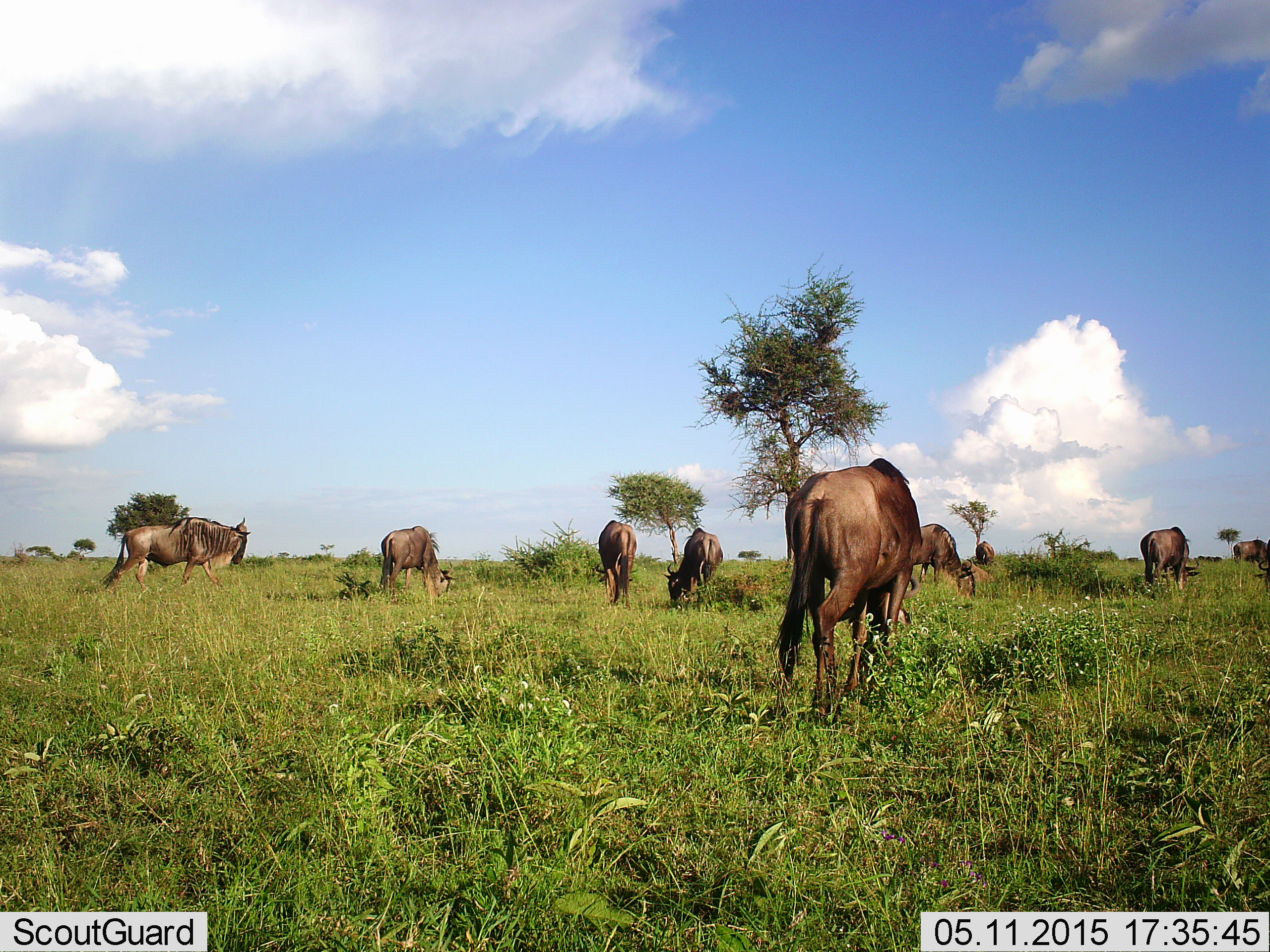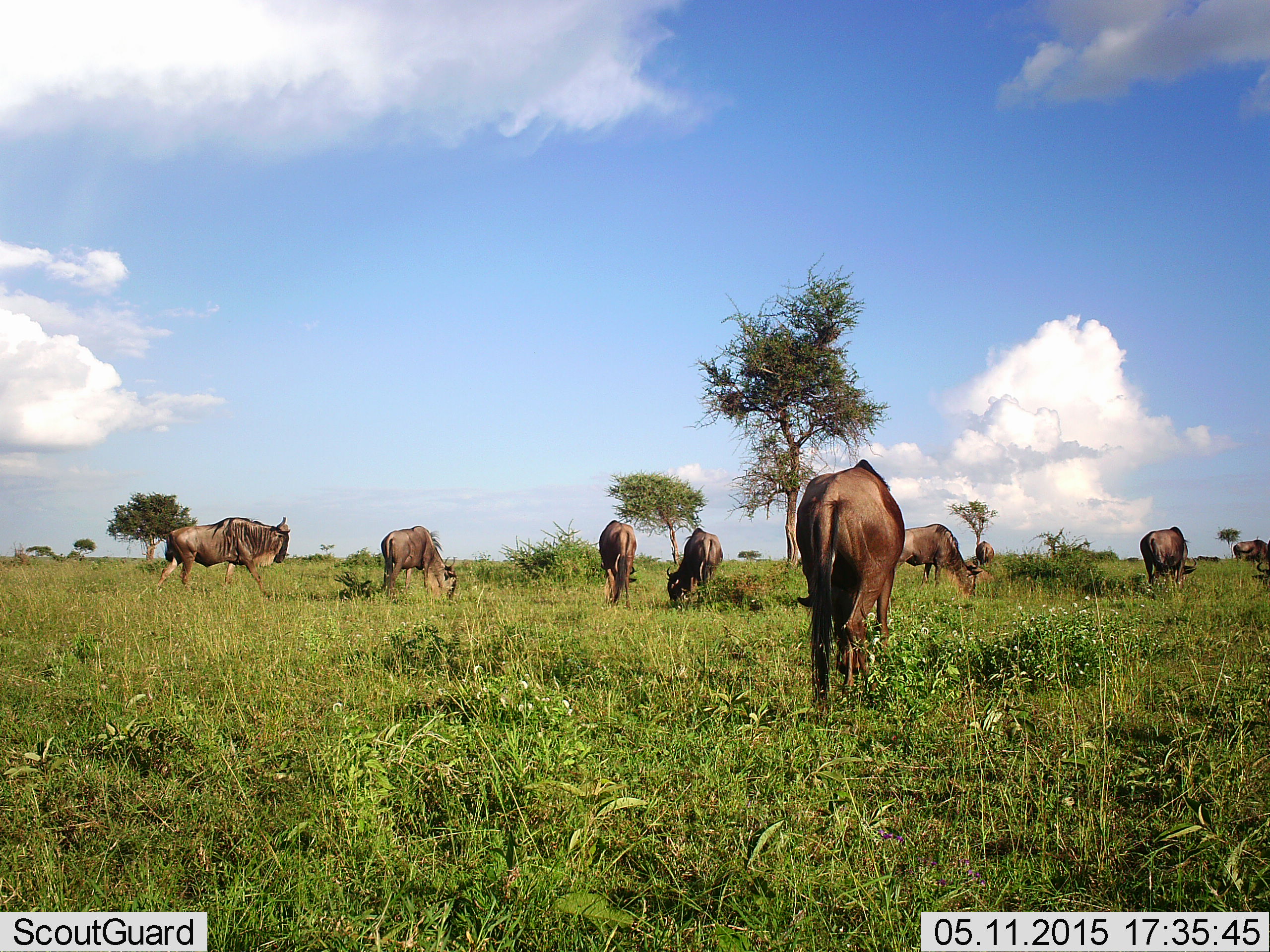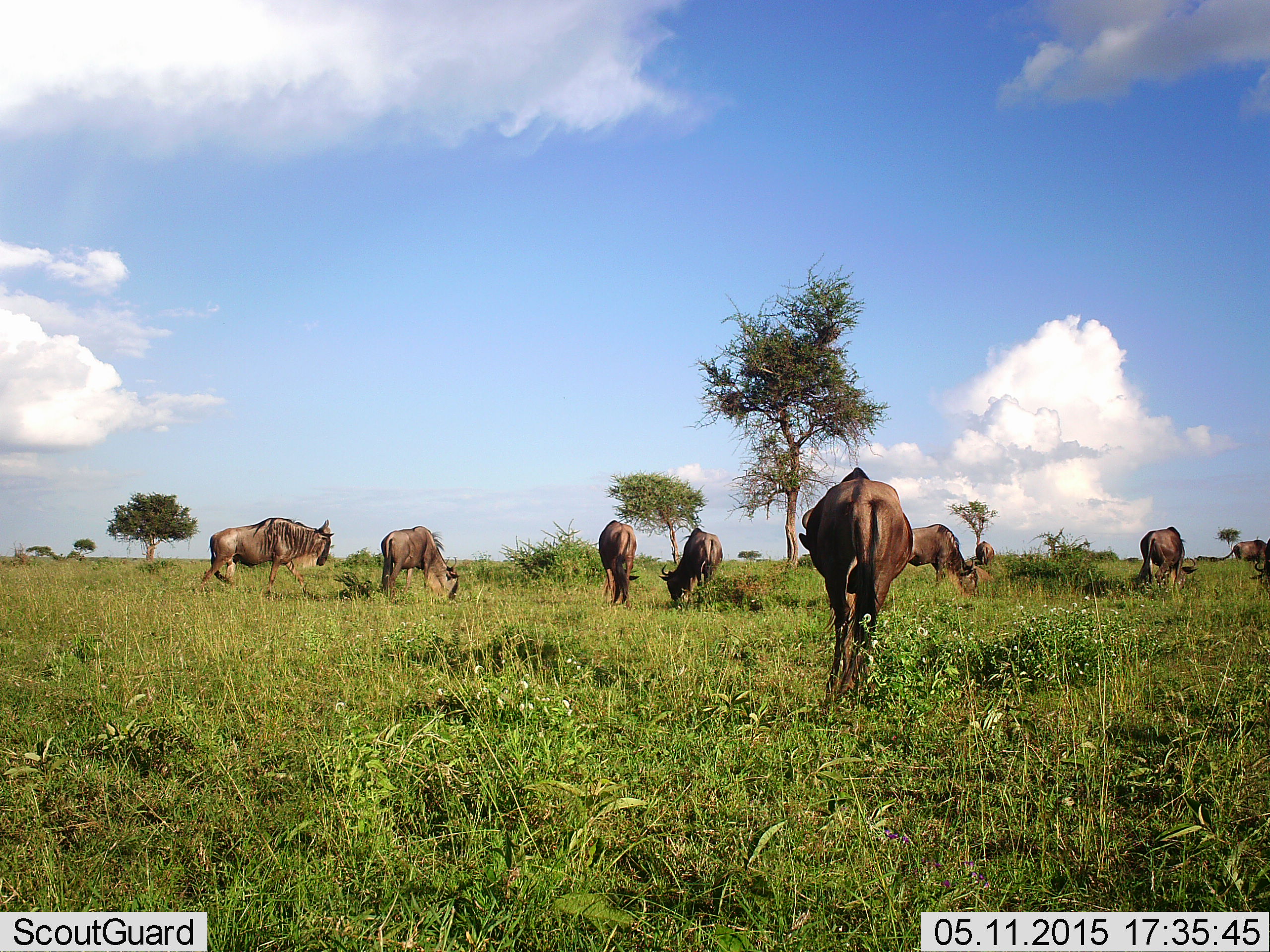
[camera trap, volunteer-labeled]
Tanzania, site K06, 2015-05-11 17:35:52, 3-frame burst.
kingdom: Animalia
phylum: Chordata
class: Mammalia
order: Artiodactyla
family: Bovidae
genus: Connochaetes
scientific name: Connochaetes taurinus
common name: blue wildebeest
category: wildebeest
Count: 9.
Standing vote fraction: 50%.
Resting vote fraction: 0%.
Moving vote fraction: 40%.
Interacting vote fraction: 0%.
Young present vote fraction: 0%.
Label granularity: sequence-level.